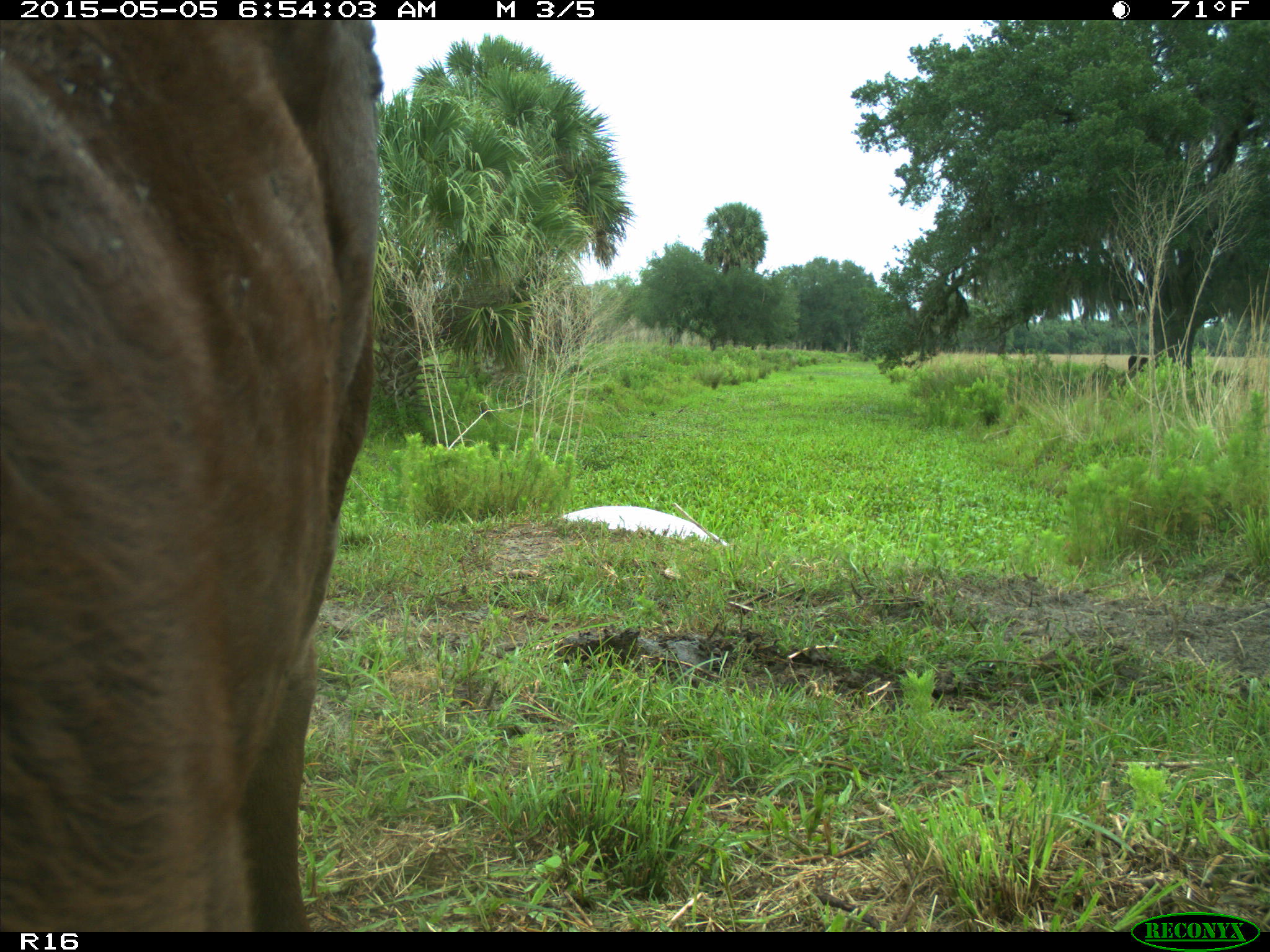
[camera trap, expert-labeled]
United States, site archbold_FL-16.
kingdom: Animalia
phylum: Chordata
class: Mammalia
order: Artiodactyla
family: Bovidae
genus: Bos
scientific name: Bos taurus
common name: domestic cow